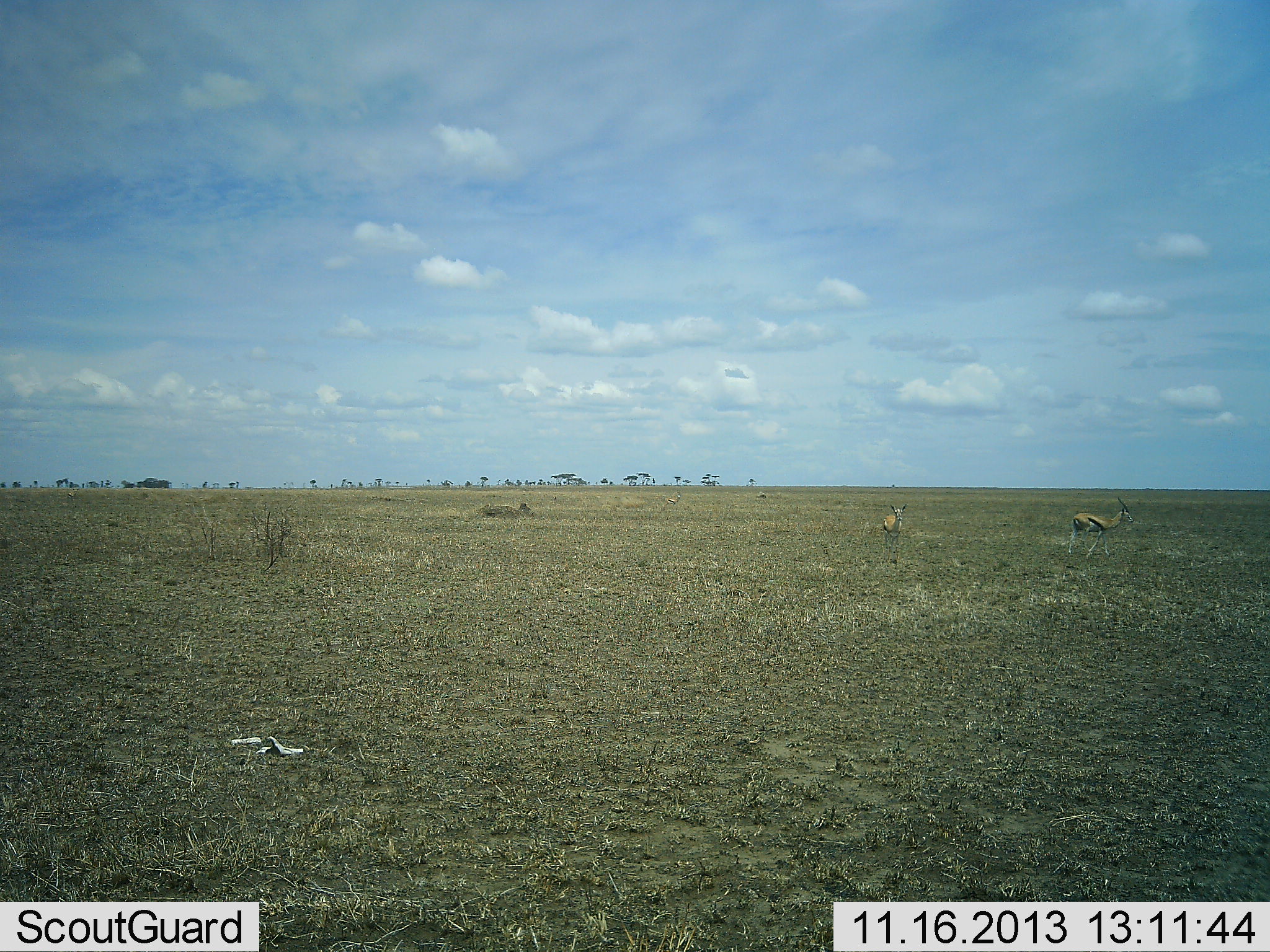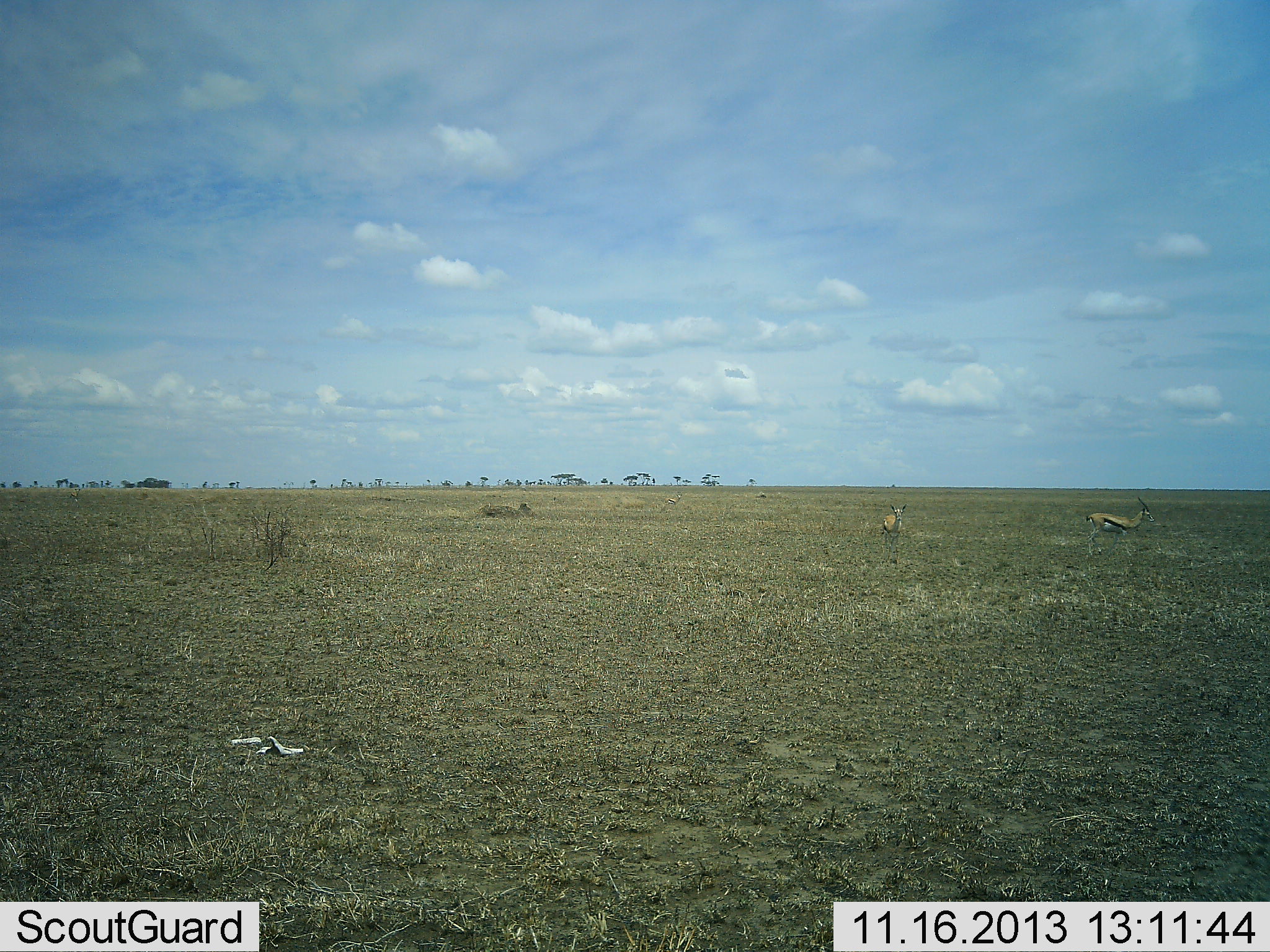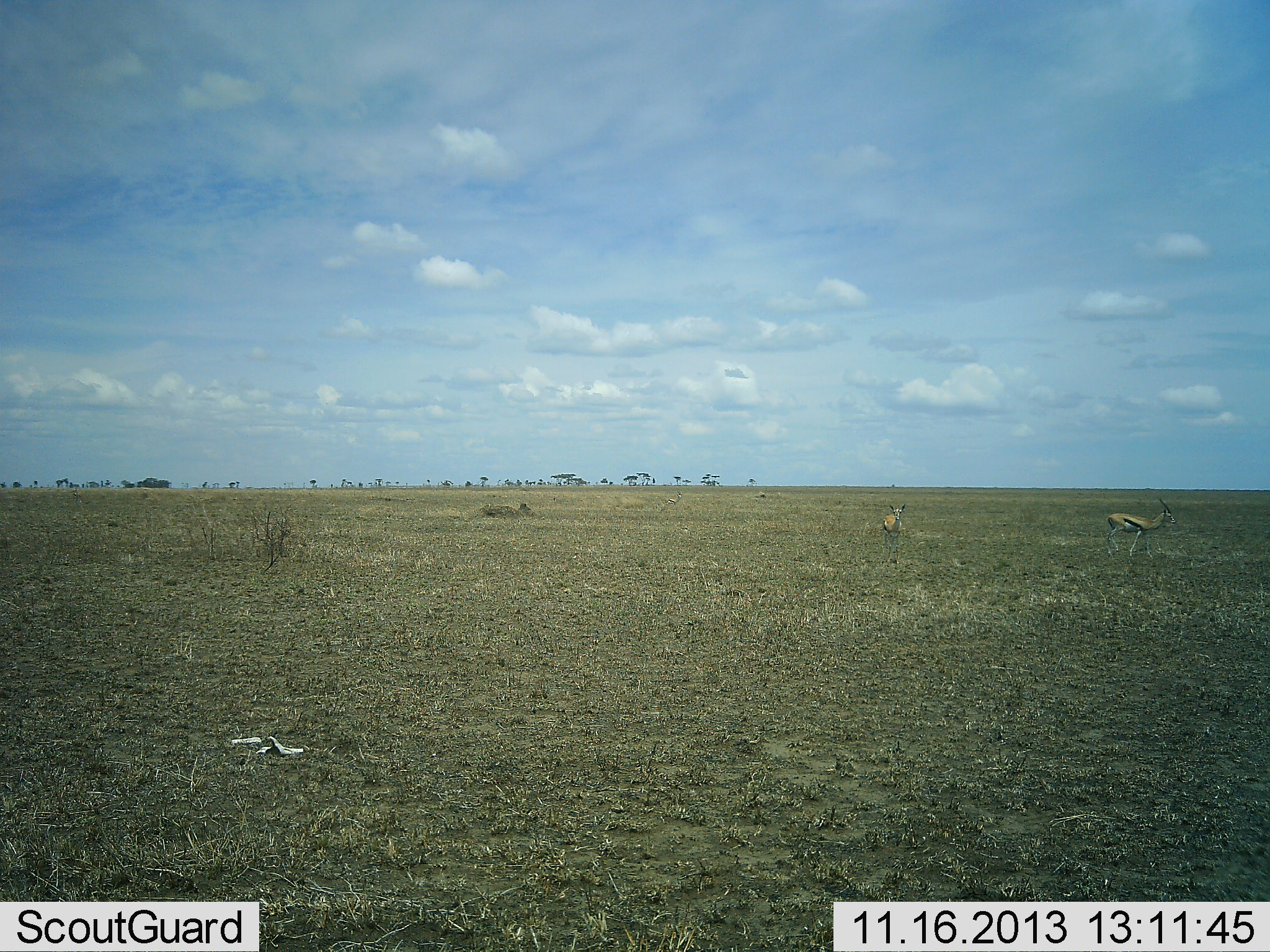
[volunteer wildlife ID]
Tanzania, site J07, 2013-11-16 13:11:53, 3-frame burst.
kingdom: Animalia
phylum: Chordata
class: Mammalia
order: Artiodactyla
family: Bovidae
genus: Eudorcas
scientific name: Eudorcas thomsonii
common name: thomson's gazelle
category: gazellethomsons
Gazellethomsons (thomson's gazelle) (Eudorcas thomsonii), count 2. Behavior (volunteer vote fractions): standing 90%, resting 0%, moving 80%, interacting 0%. Young present (vote fraction): 0%. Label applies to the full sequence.